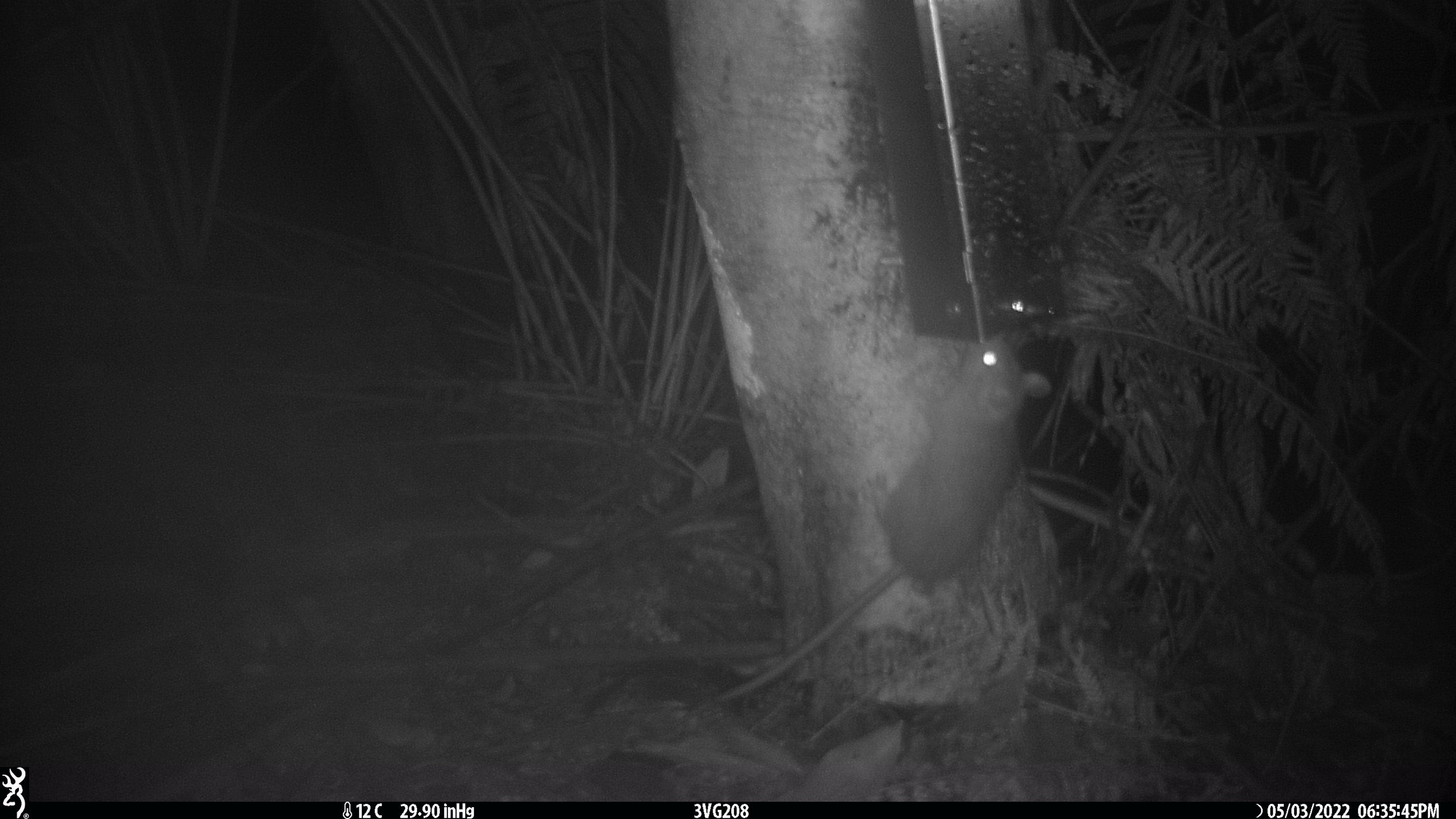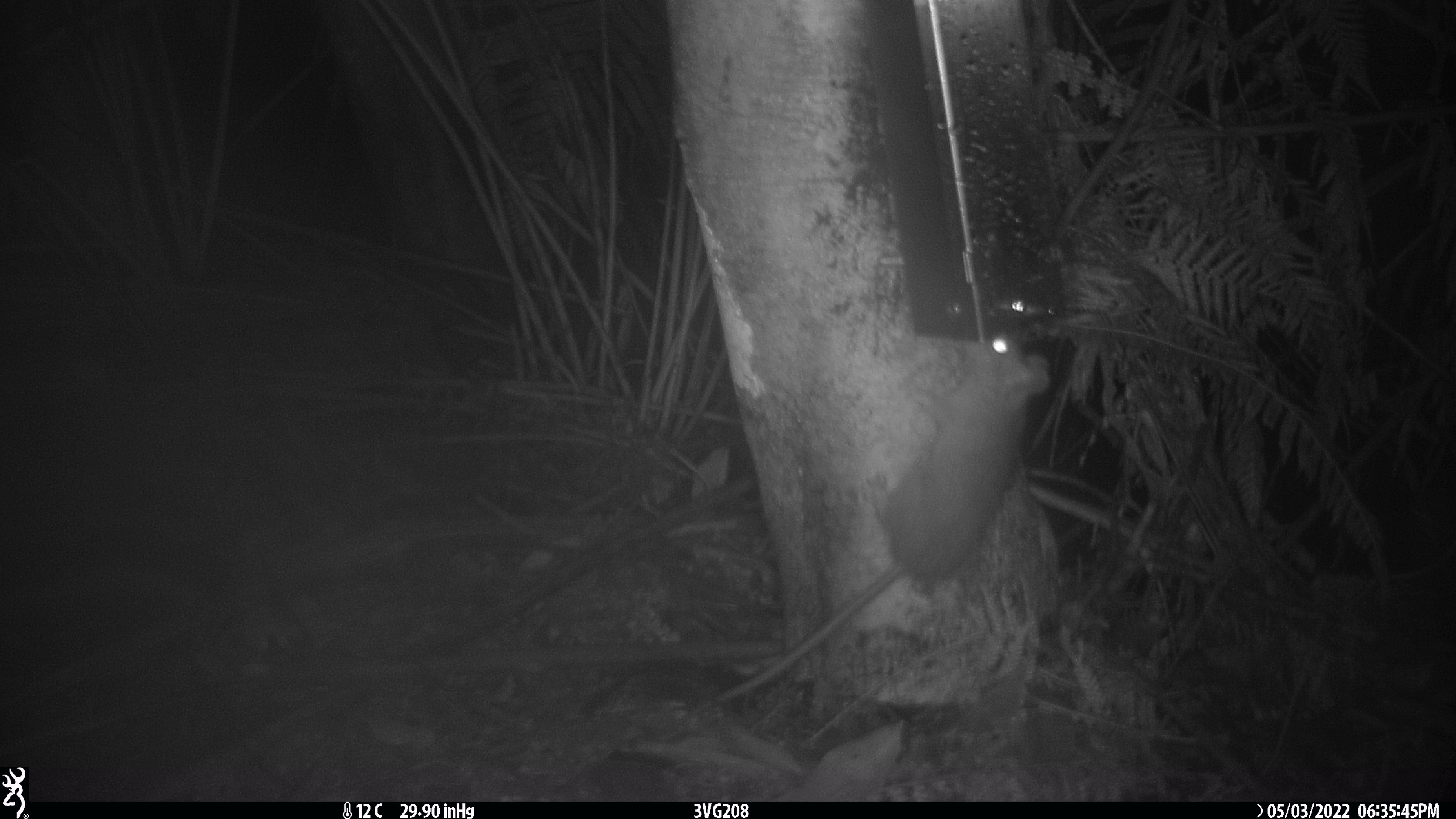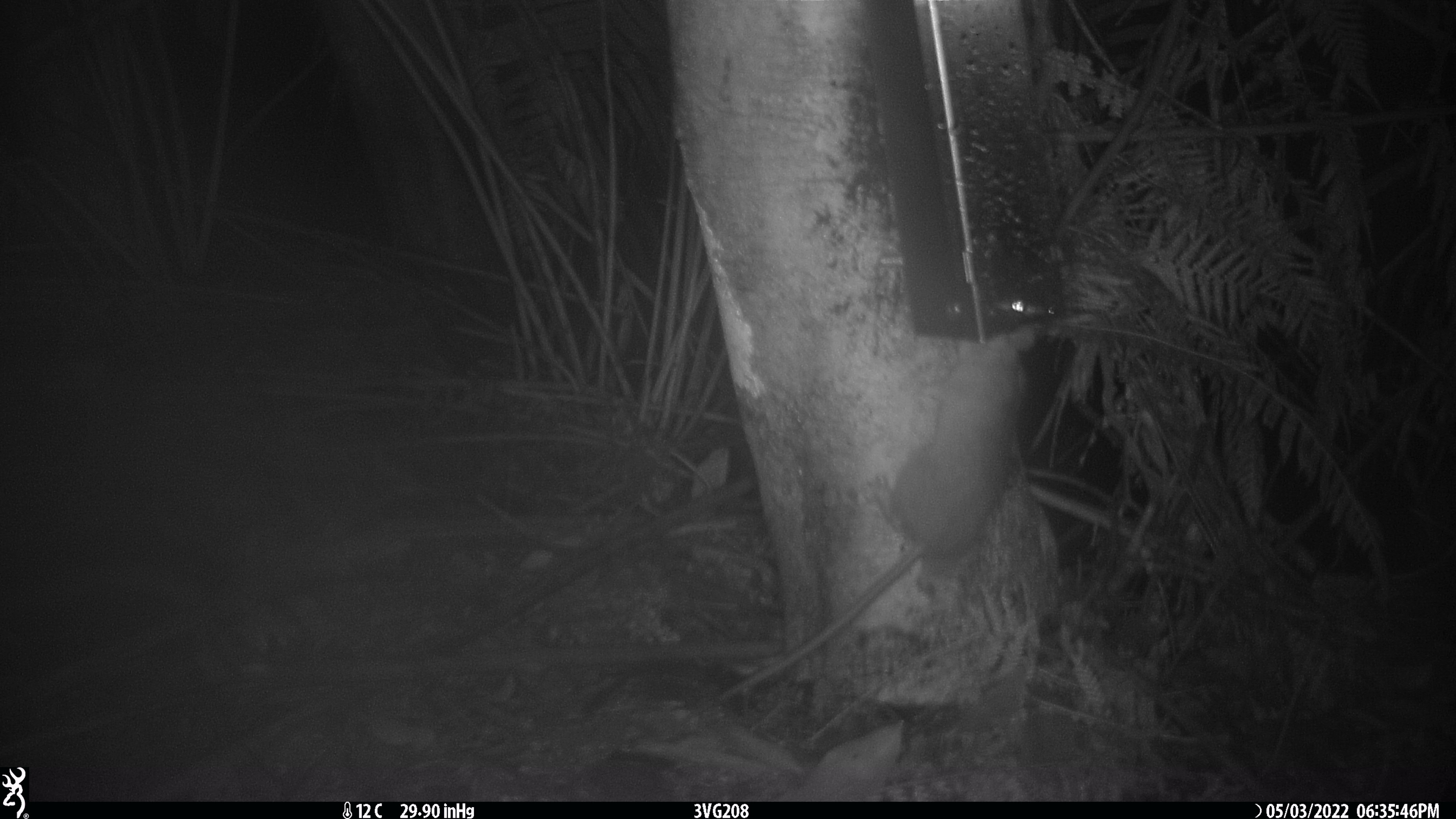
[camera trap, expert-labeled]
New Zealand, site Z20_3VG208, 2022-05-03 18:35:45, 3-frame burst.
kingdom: Animalia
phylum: Chordata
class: Mammalia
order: Rodentia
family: Muridae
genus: Rattus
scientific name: Rattus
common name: rat